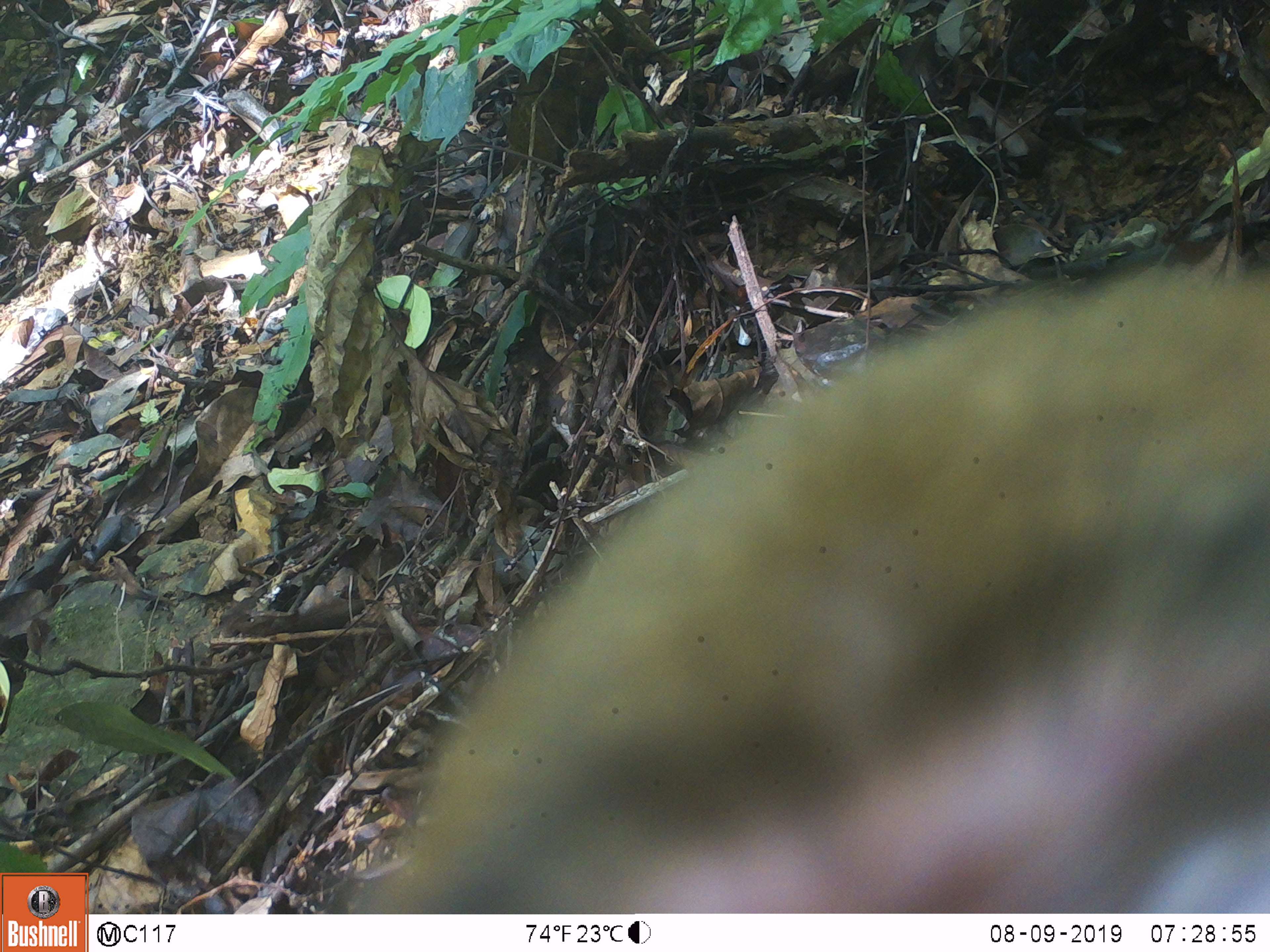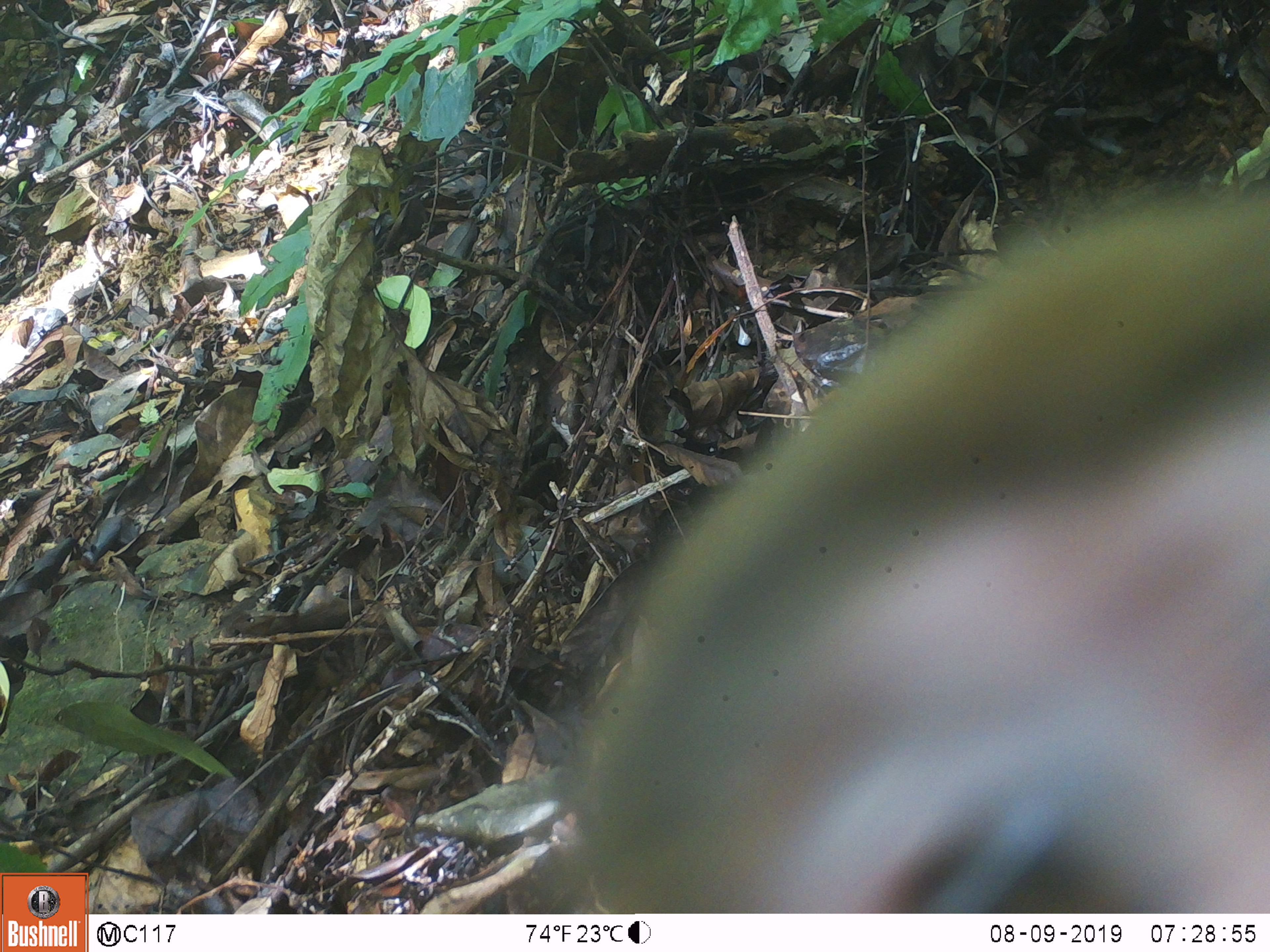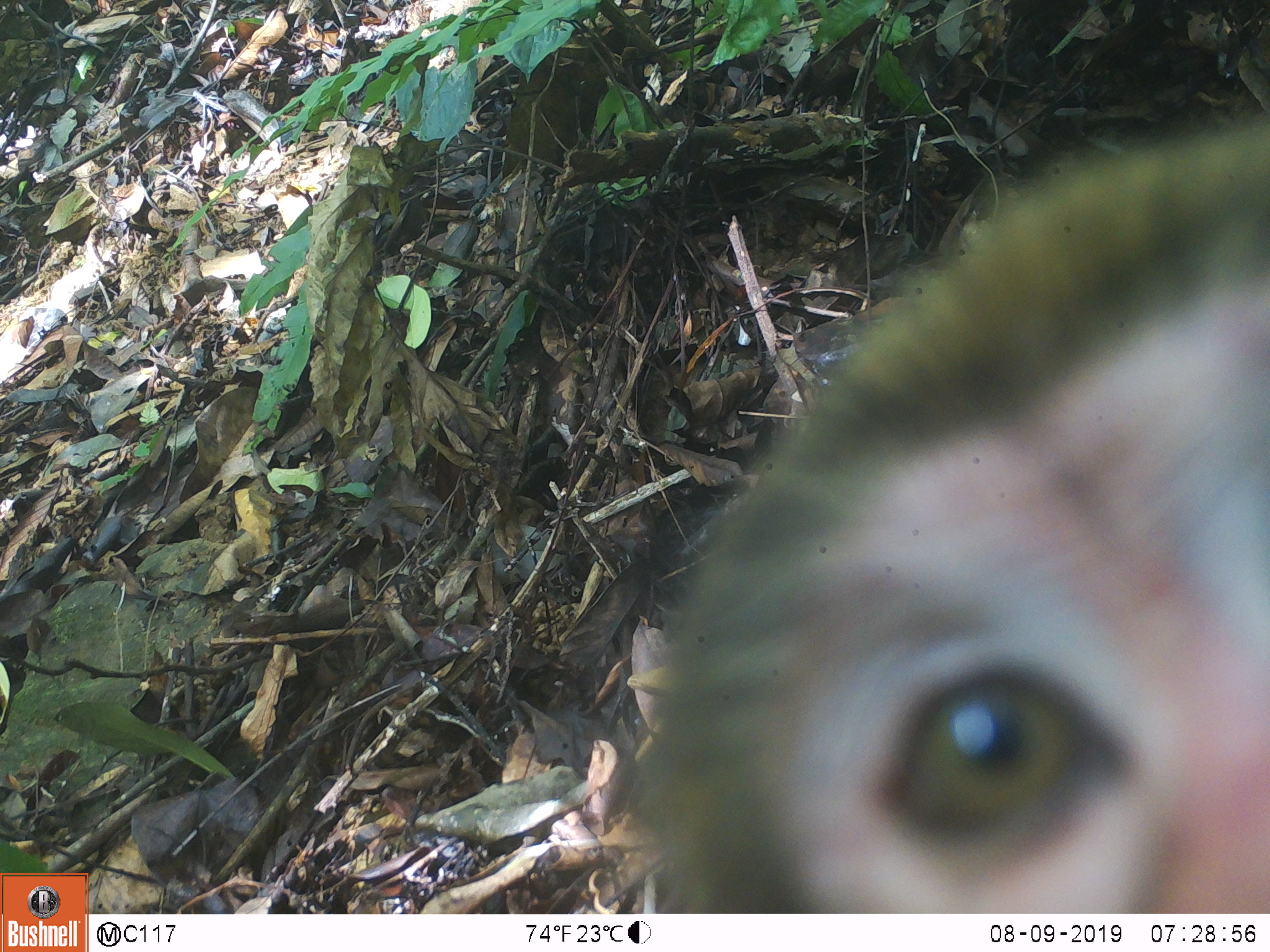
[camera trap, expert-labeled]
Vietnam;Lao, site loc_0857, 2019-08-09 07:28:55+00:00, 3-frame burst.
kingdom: Animalia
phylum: Chordata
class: Mammalia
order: Primates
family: Cercopithecidae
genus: Macaca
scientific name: Macaca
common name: macaque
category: macaque not stump tailed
Macaque not stump tailed (macaque) (Macaca). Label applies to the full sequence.